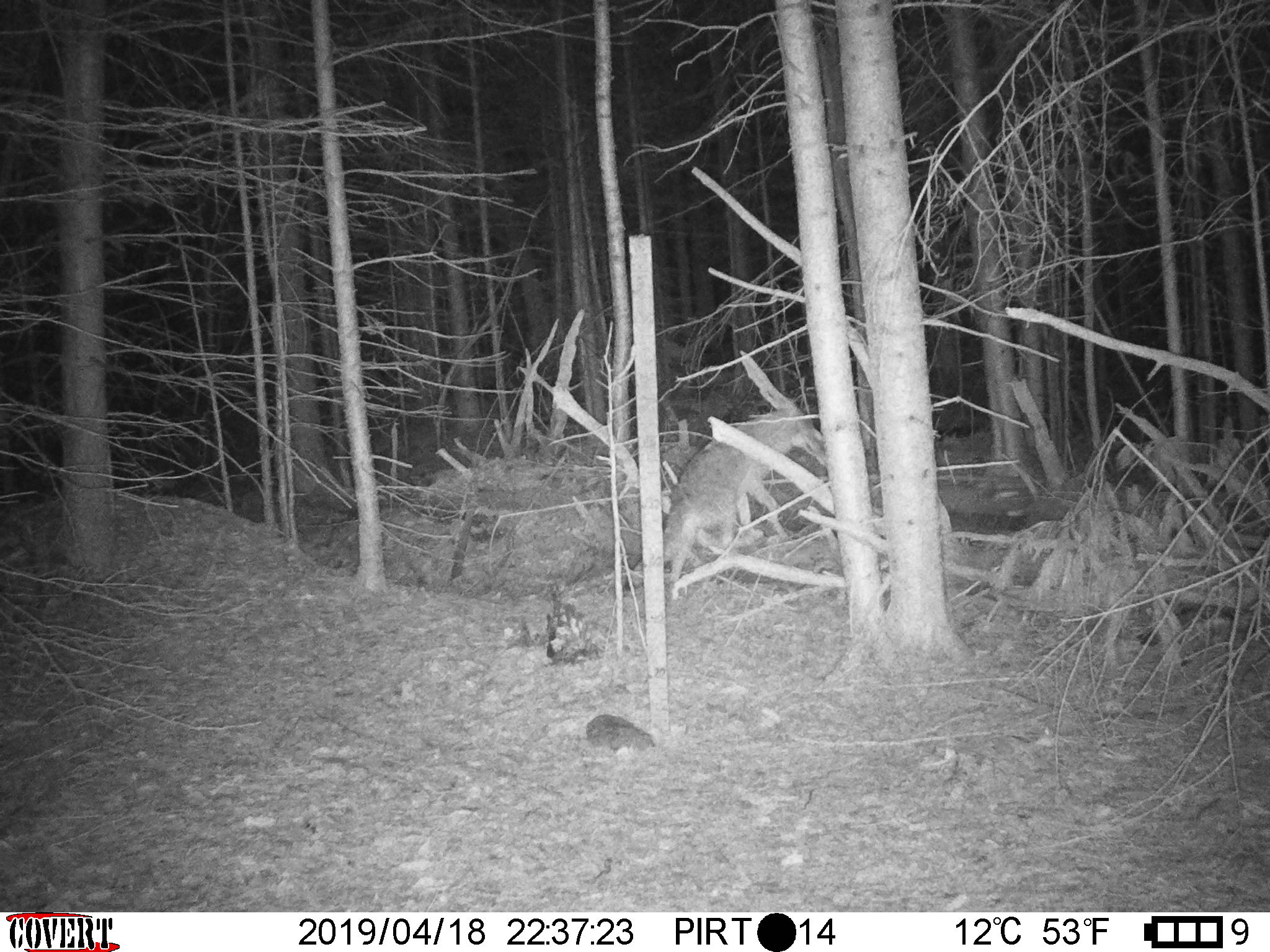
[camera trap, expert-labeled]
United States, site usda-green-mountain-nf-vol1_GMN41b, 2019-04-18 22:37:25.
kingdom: Animalia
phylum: Chordata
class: Mammalia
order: Carnivora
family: Canidae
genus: Canis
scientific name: Canis latrans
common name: coyote